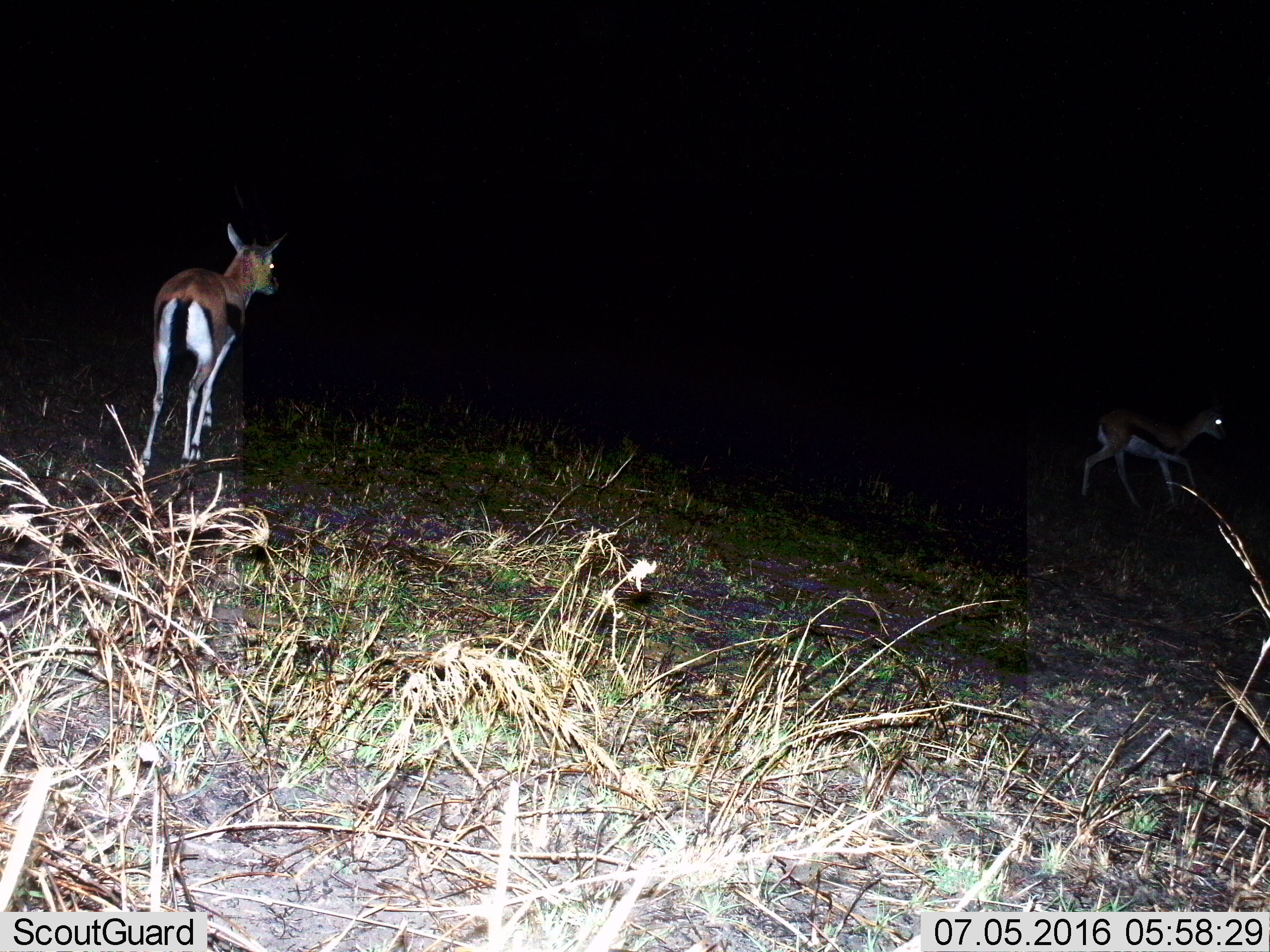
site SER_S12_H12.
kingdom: Animalia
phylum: Chordata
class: Mammalia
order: Artiodactyla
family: Bovidae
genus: Eudorcas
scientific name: Eudorcas thomsonii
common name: thomson's gazelle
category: gazellethomsons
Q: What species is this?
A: Gazellethomsons (thomson's gazelle) (Eudorcas thomsonii).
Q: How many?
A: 2.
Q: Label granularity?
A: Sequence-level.